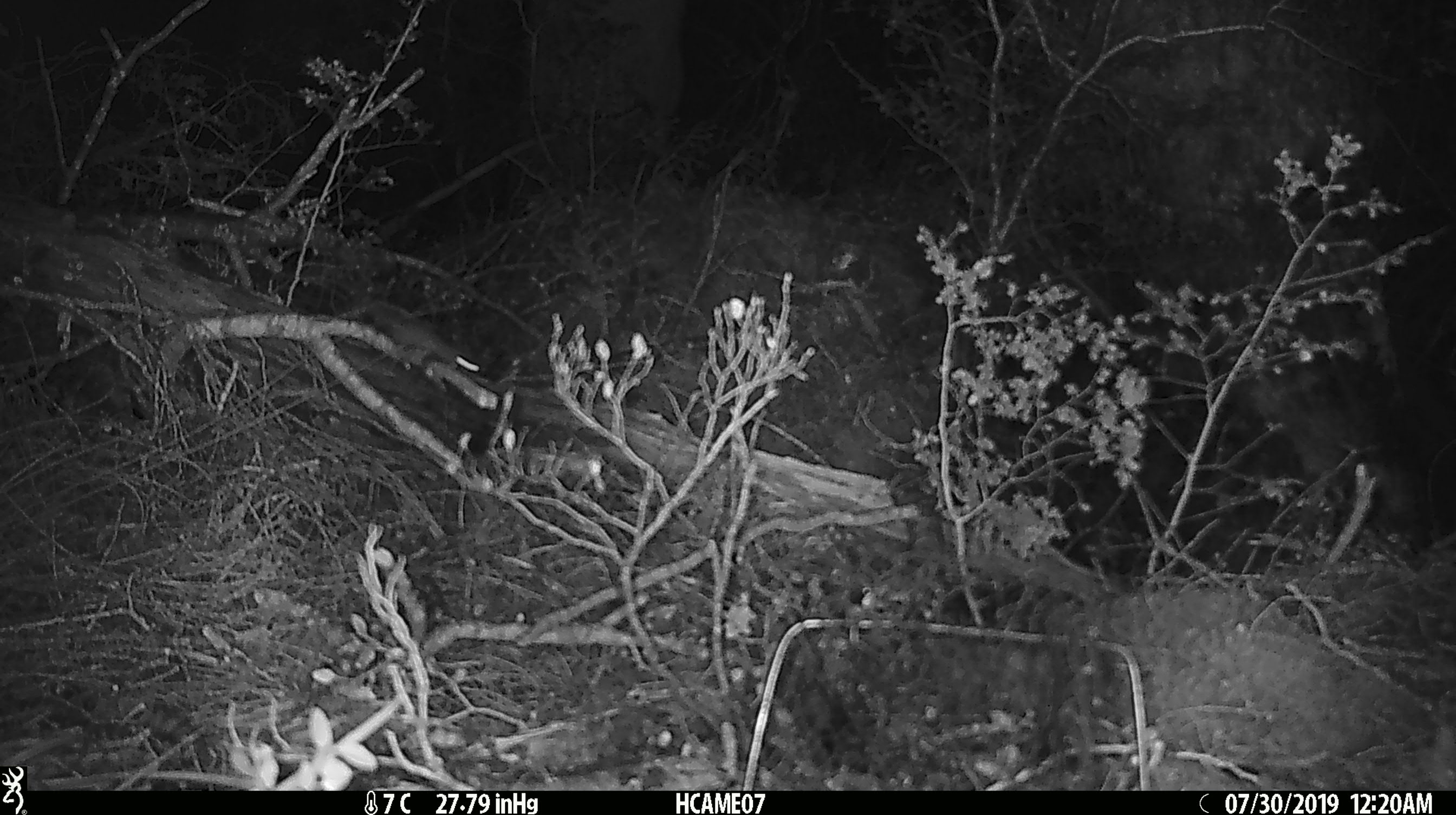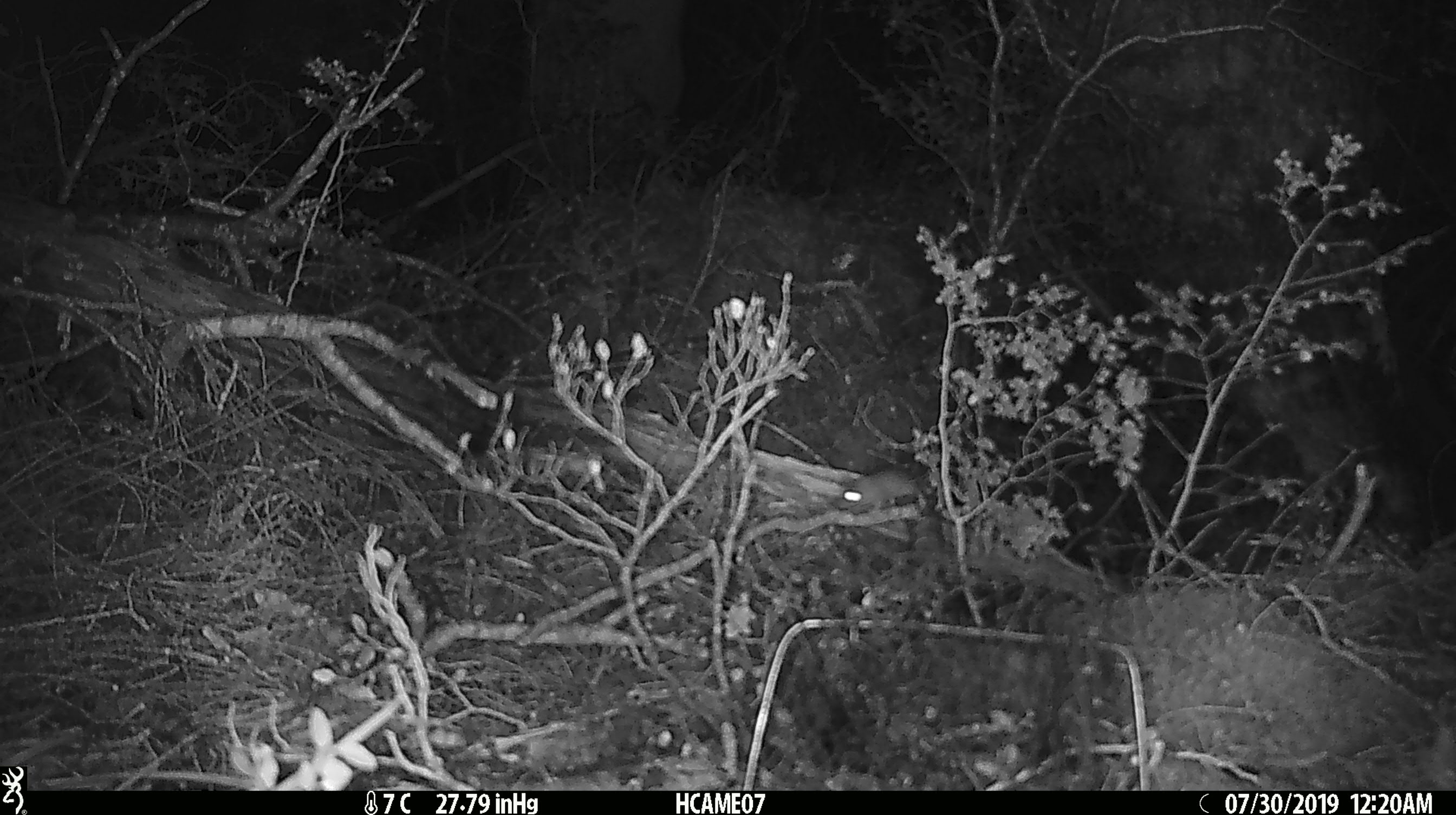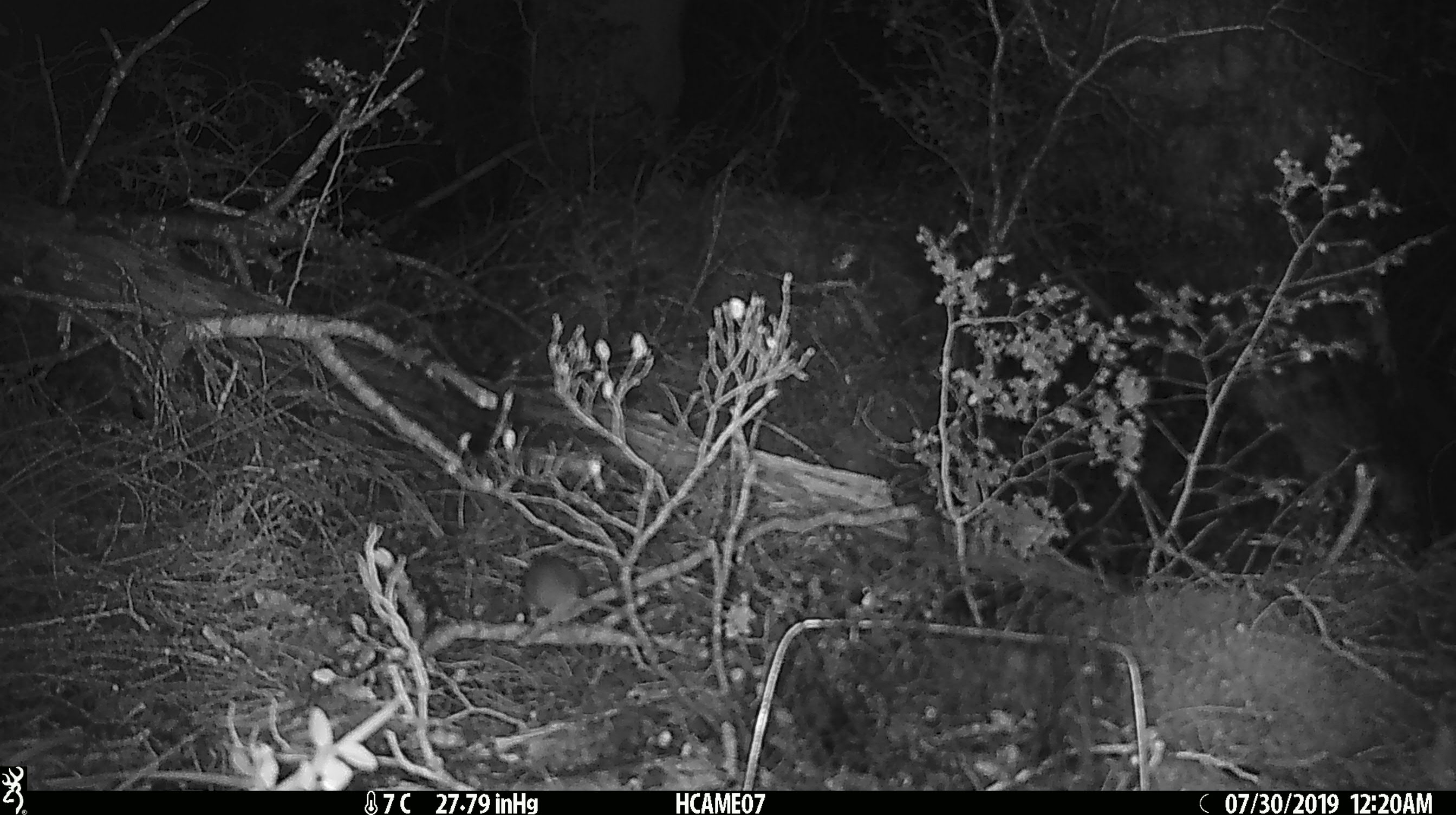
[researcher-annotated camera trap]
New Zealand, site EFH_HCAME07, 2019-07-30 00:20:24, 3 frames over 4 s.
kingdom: Animalia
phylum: Chordata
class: Mammalia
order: Rodentia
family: Muridae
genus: Mus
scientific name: Mus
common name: mouse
Mouse (Mus).